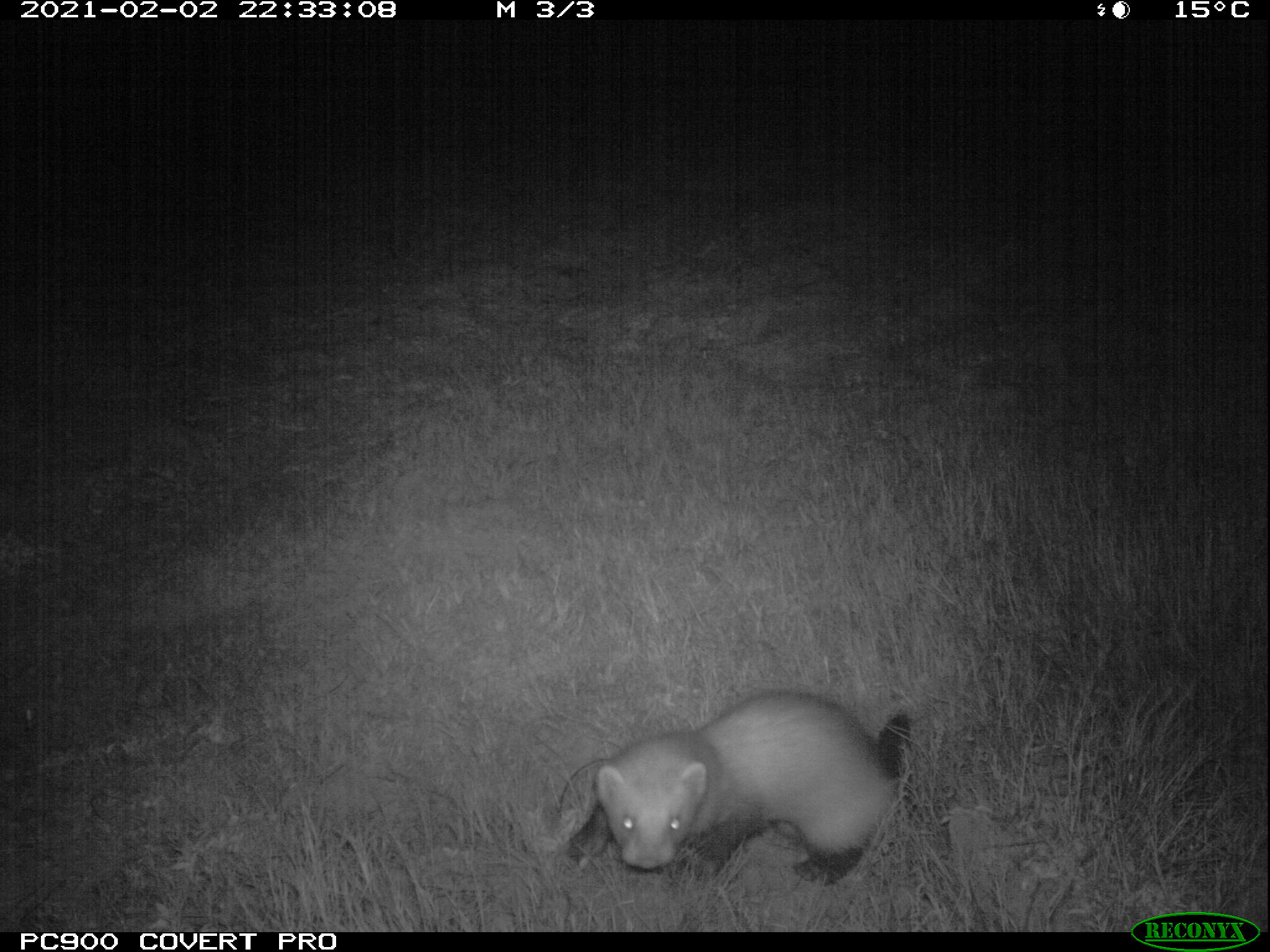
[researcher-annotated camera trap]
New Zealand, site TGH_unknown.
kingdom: Animalia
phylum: Chordata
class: Mammalia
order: Carnivora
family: Mustelidae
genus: Mustela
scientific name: Mustela furo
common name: ferret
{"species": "ferret (Mustela furo)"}